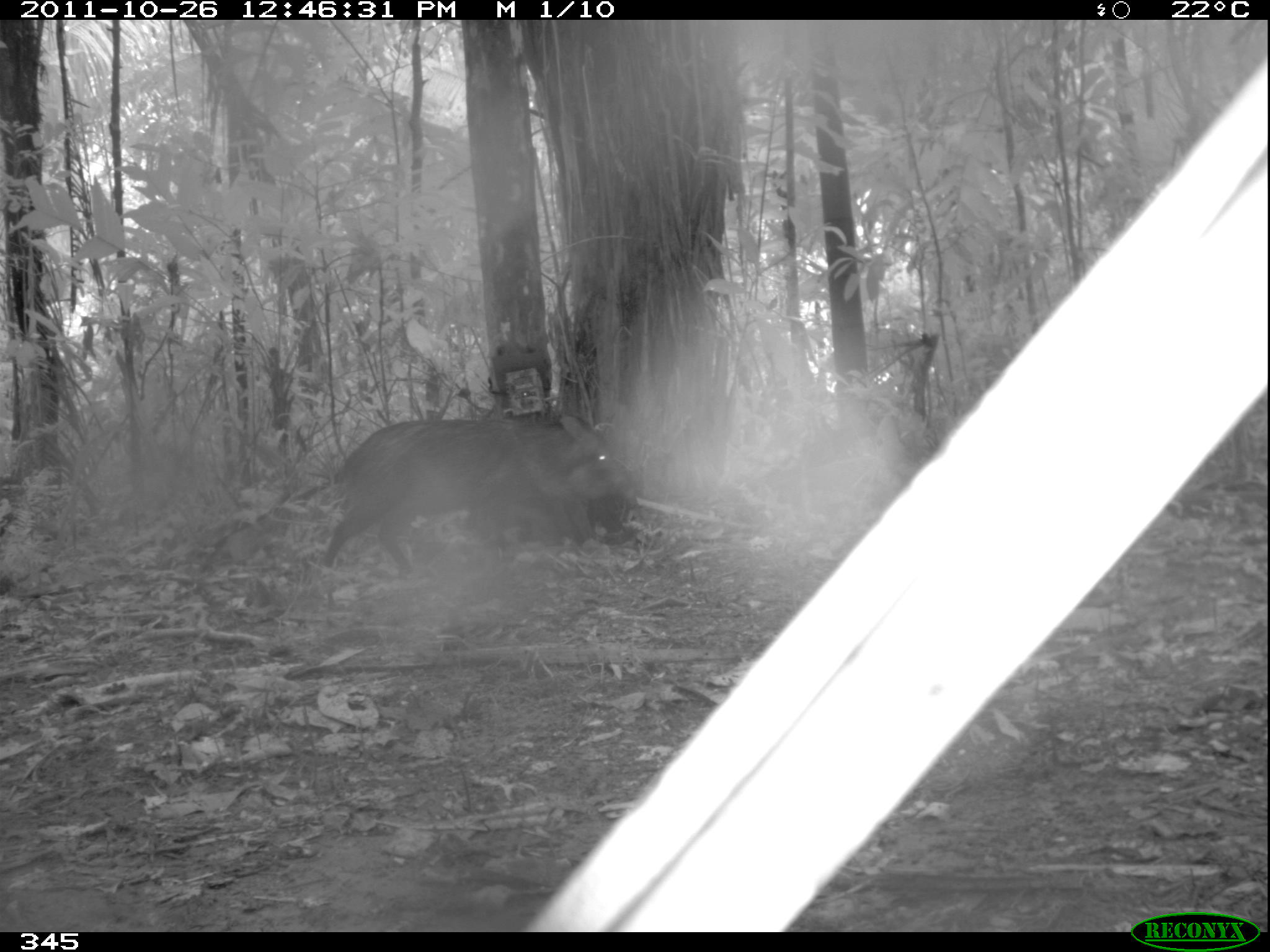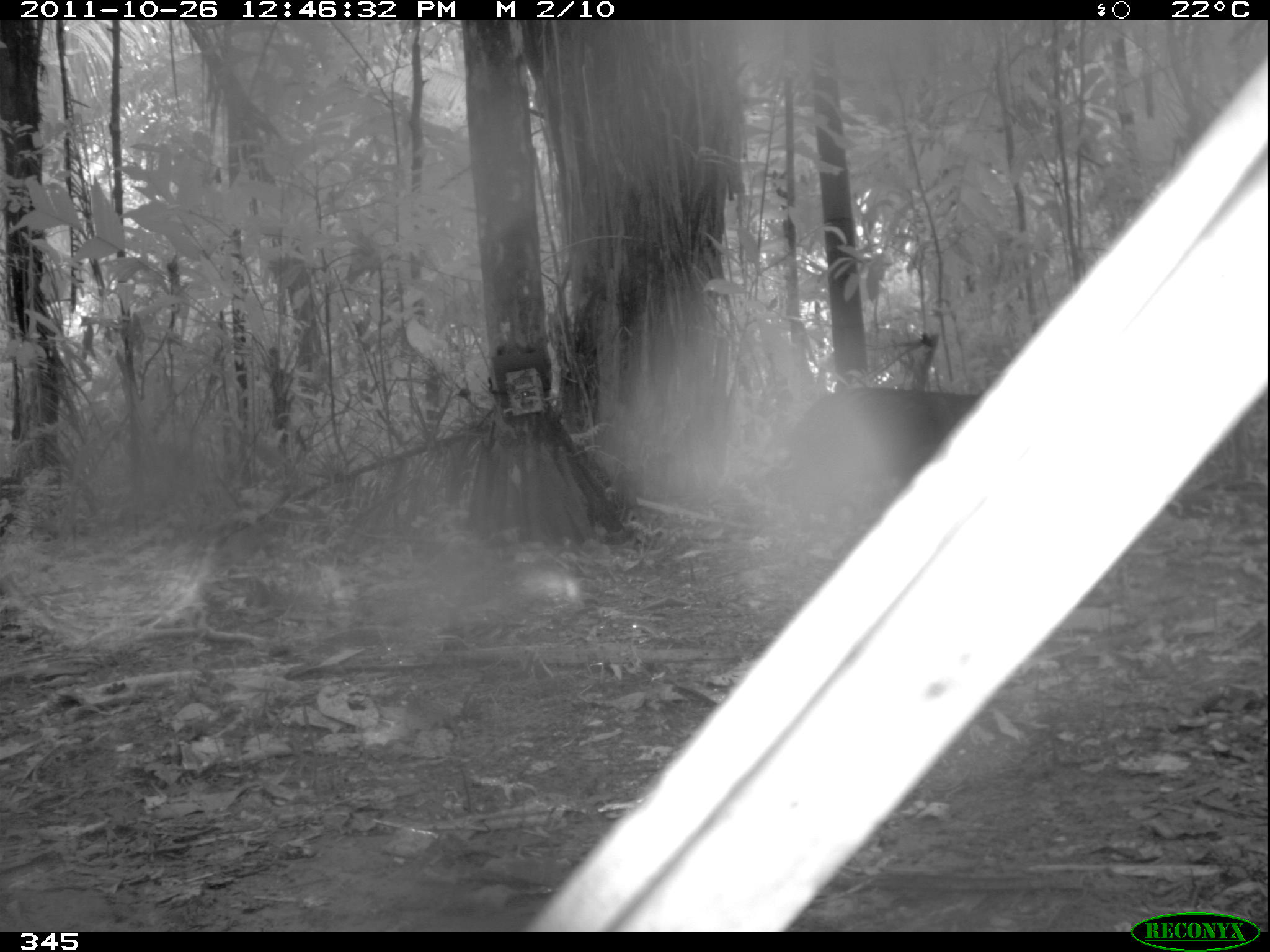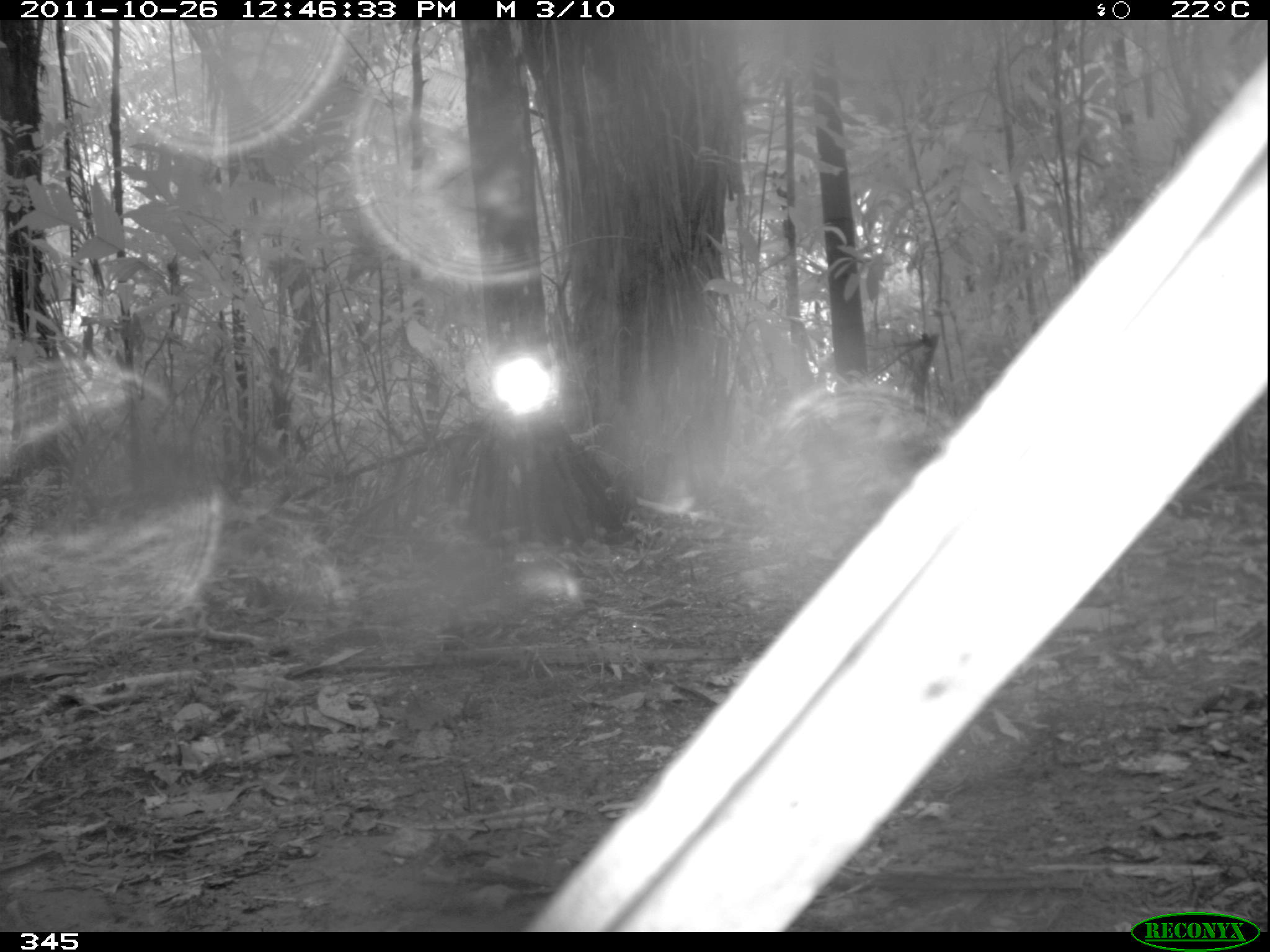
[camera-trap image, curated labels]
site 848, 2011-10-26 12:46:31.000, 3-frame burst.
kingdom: Animalia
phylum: Chordata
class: Mammalia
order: Artiodactyla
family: Tayassuidae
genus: Pecari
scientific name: Pecari tajacu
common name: collared peccary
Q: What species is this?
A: Pecari tajacu (collared peccary).